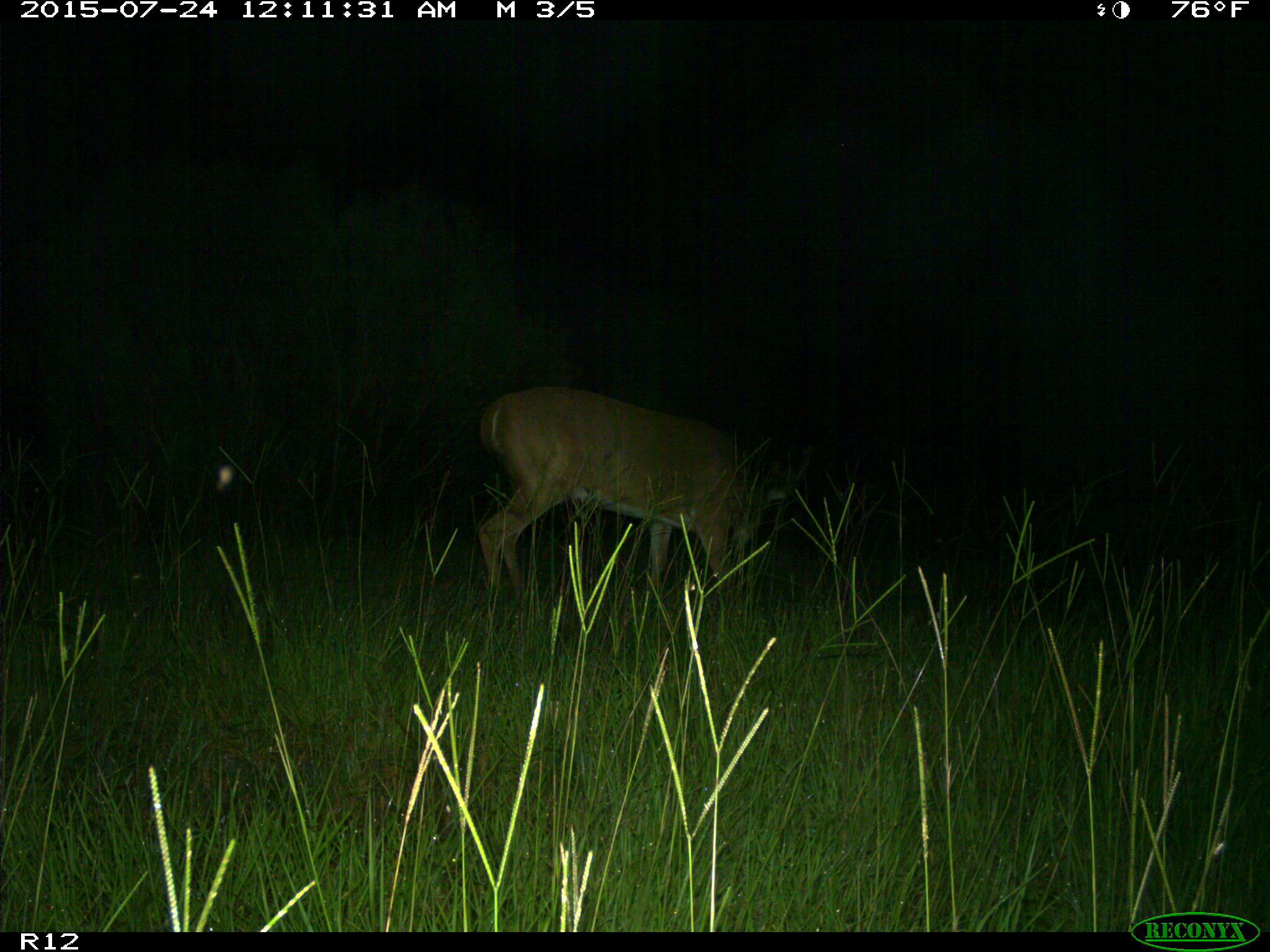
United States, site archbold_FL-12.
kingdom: Animalia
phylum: Chordata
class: Mammalia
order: Artiodactyla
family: Cervidae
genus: Odocoileus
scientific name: Odocoileus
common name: deer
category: unidentified deer